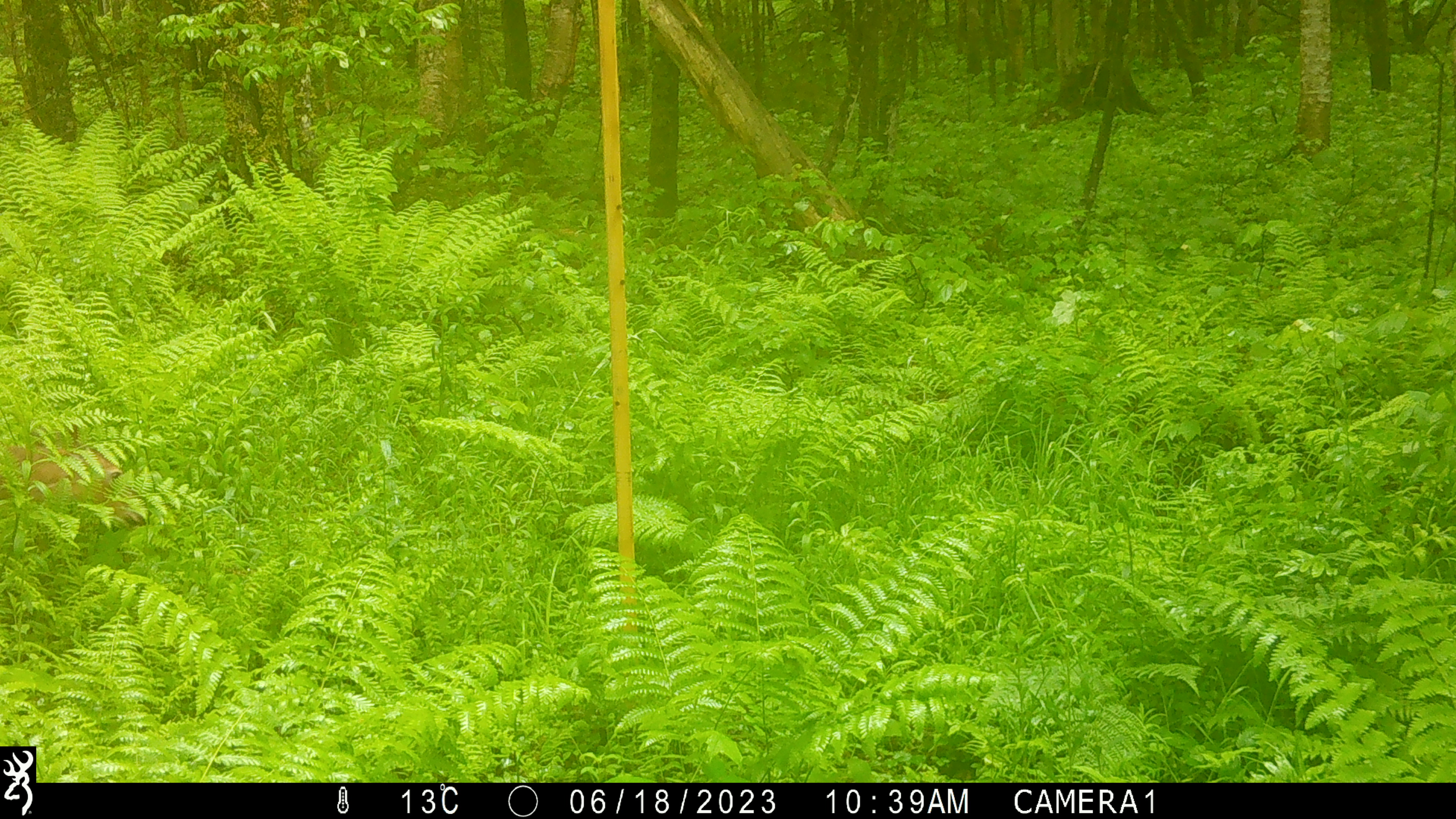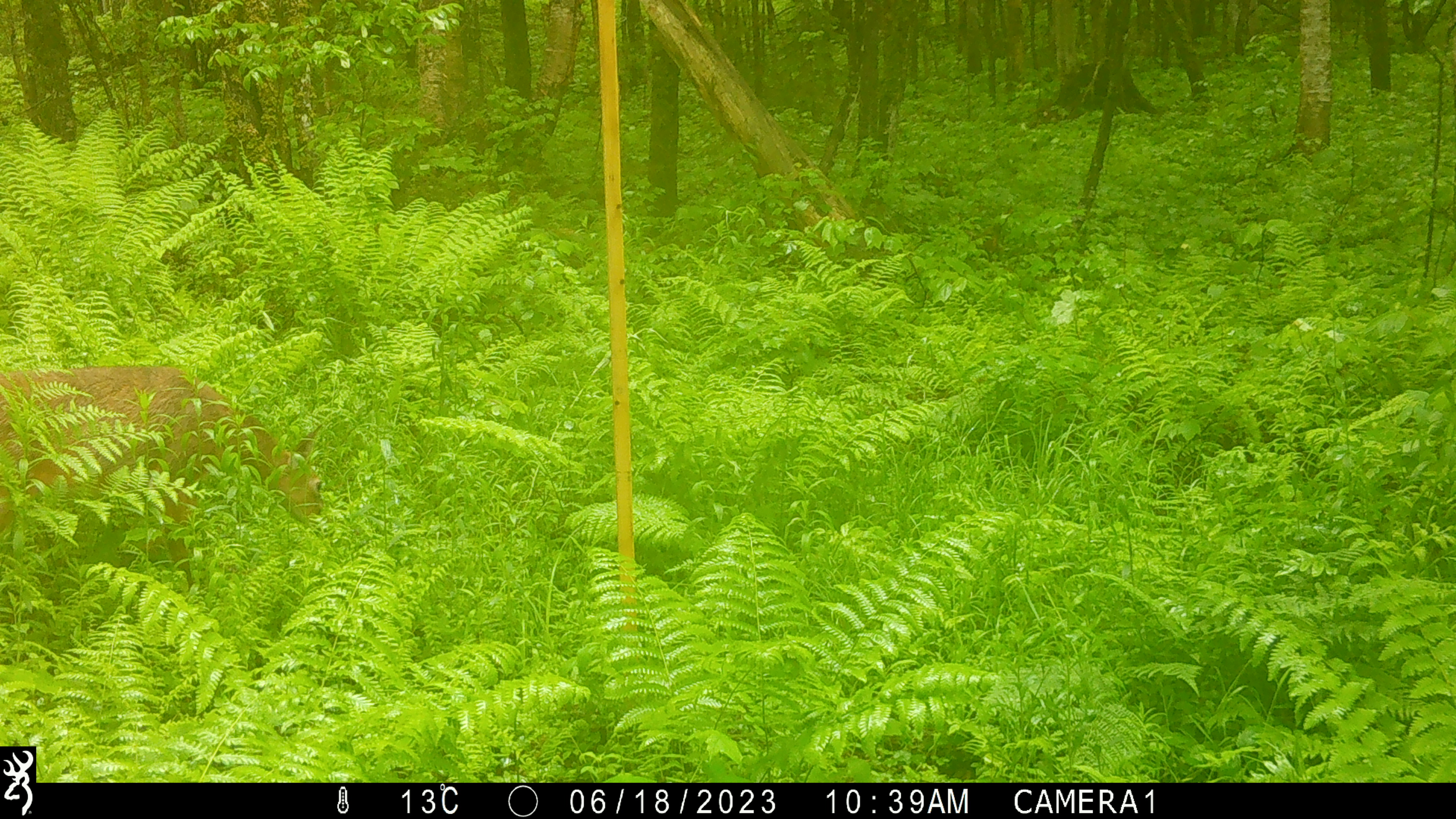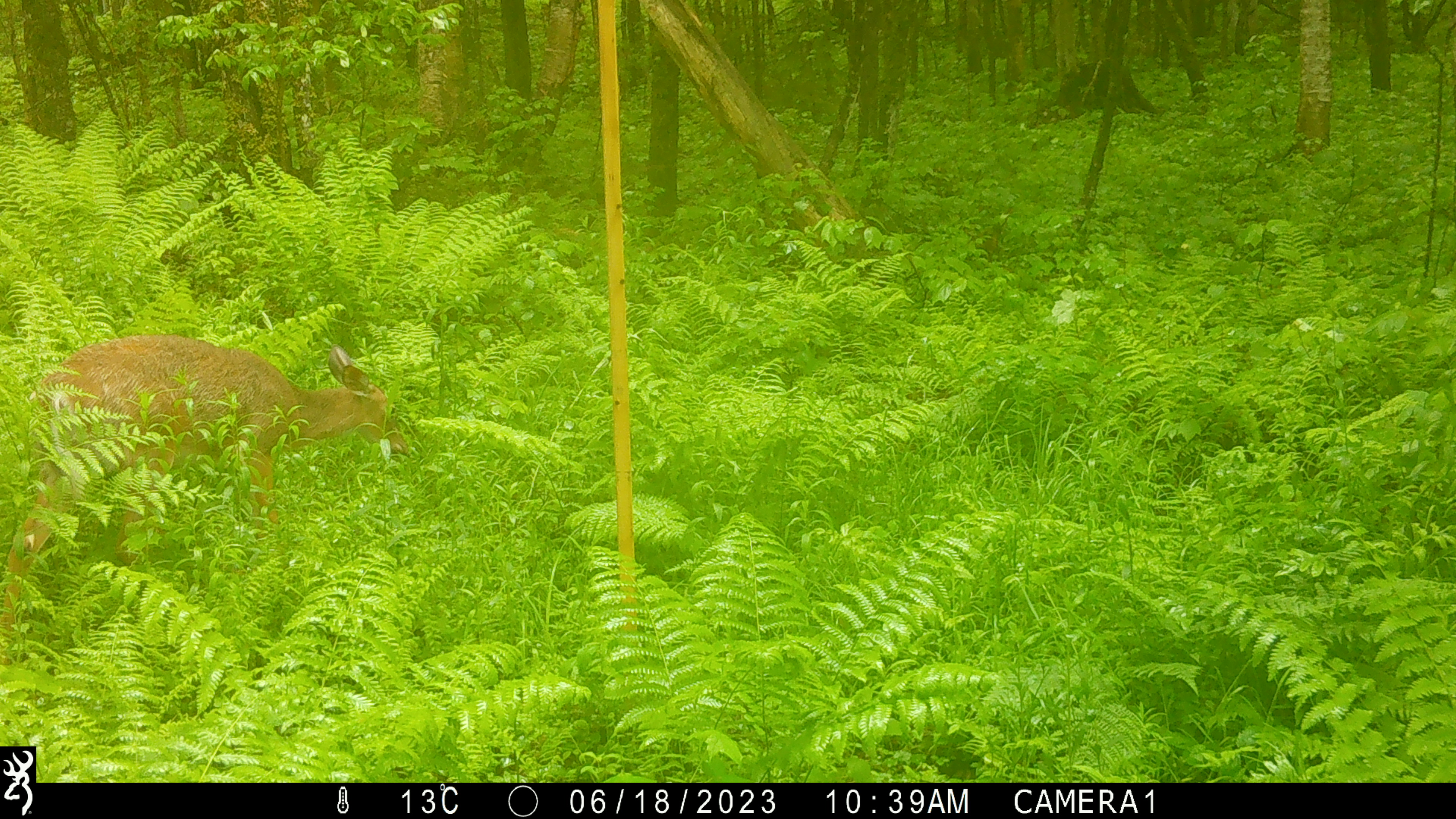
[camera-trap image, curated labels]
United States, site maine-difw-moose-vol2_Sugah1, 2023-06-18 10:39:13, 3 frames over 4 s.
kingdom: Animalia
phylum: Chordata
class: Mammalia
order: Artiodactyla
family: Cervidae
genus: Odocoileus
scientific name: Odocoileus virginianus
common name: white-tailed deer